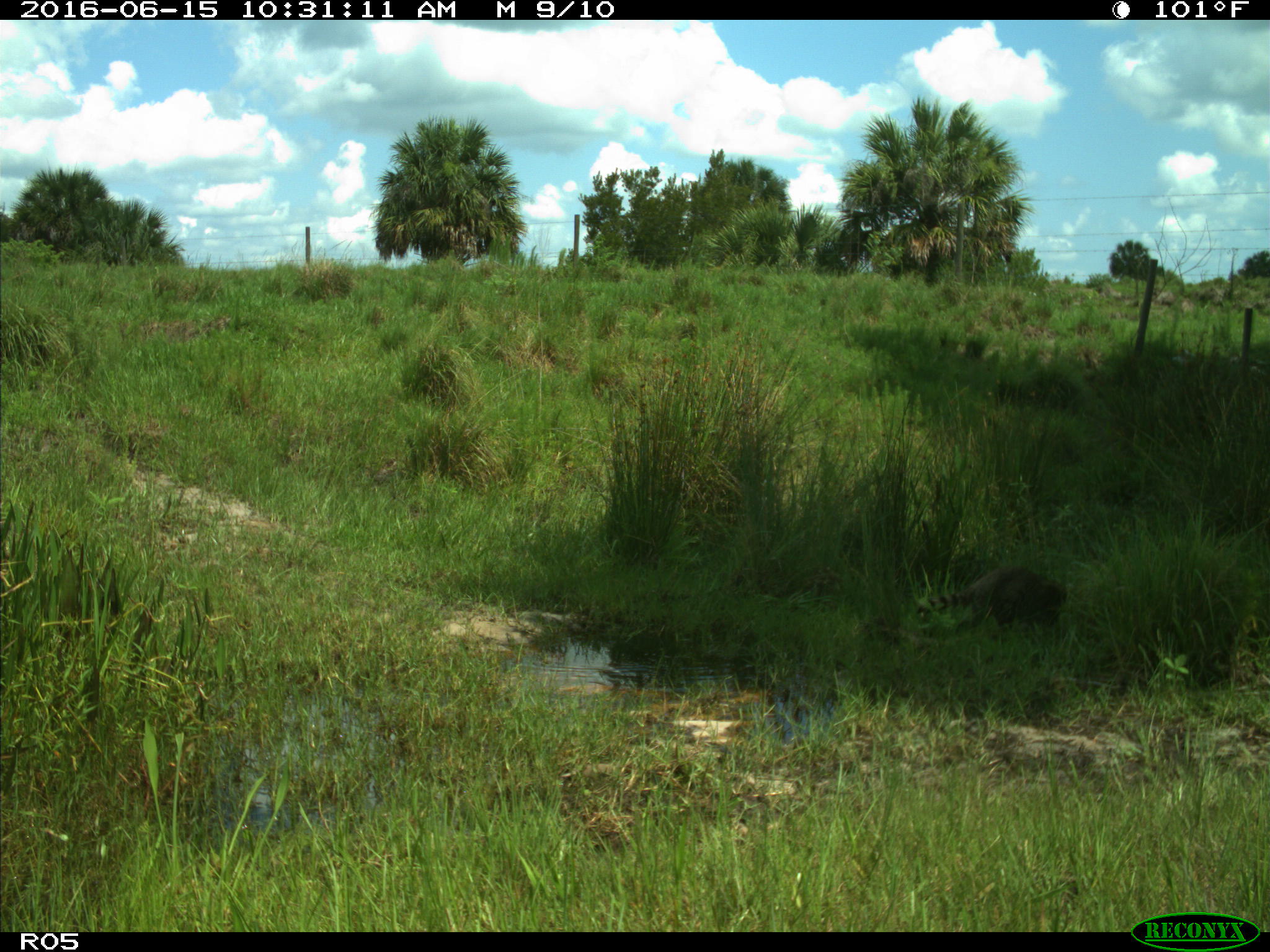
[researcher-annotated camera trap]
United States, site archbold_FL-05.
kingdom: Animalia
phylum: Chordata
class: Mammalia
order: Carnivora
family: Procyonidae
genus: Procyon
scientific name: Procyon lotor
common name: common raccoon